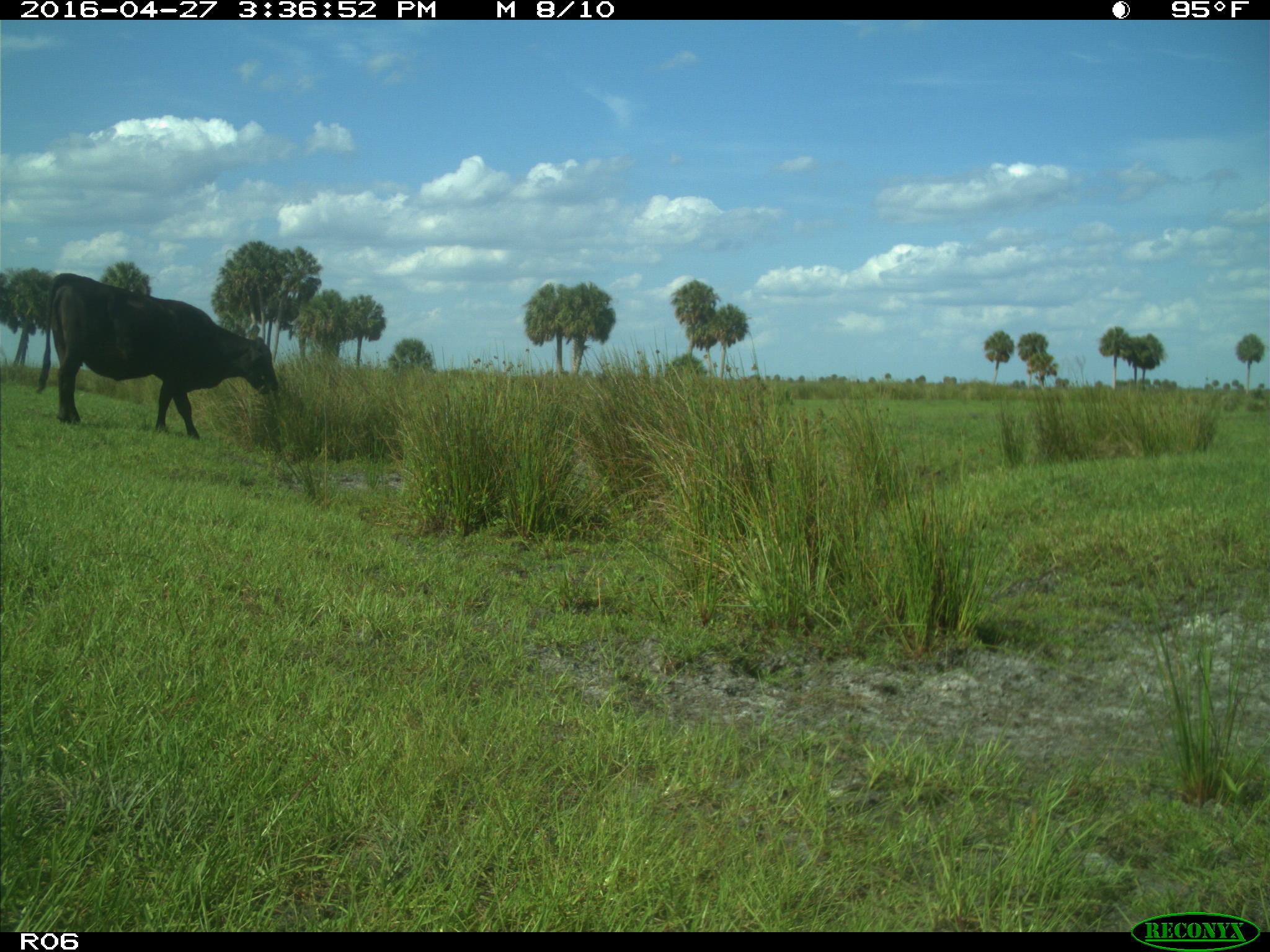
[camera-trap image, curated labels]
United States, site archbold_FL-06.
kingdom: Animalia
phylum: Chordata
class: Mammalia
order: Artiodactyla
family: Bovidae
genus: Bos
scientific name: Bos taurus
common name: domestic cow